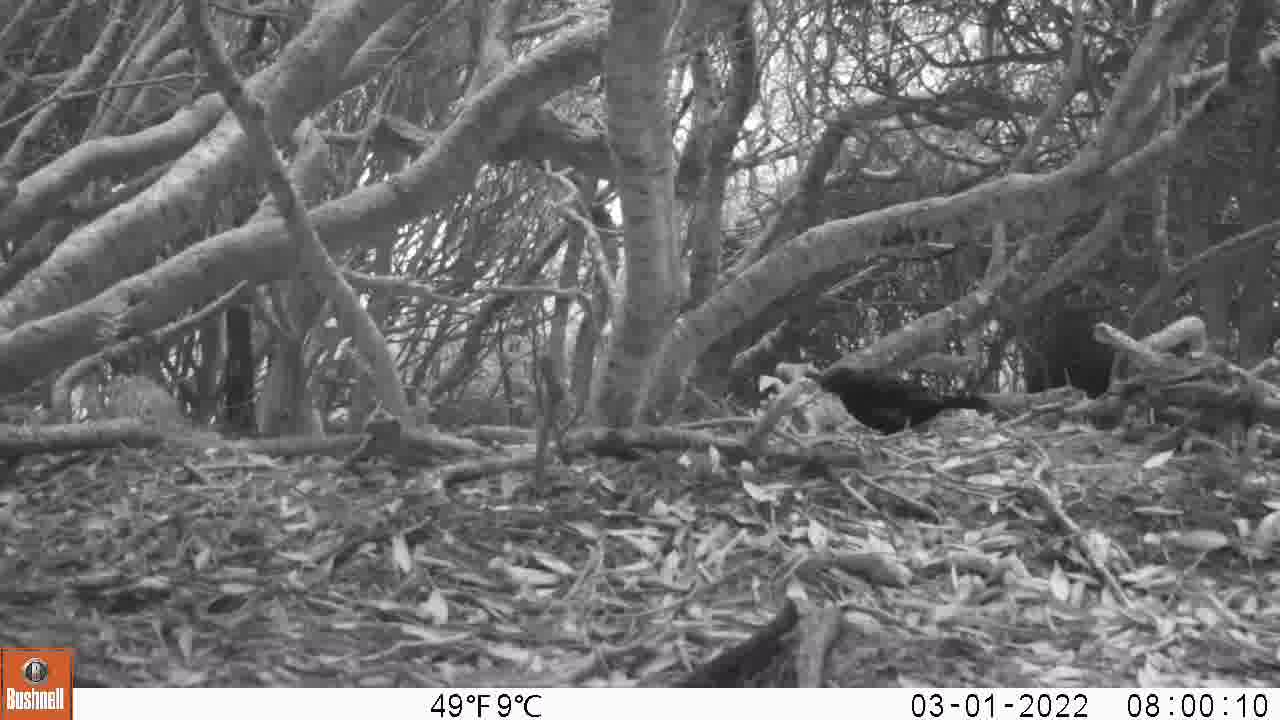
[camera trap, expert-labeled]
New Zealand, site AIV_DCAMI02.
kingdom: Animalia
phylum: Chordata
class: Aves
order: Passeriformes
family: Turdidae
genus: Turdus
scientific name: Turdus merula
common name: eurasian blackbird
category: blackbird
Blackbird (eurasian blackbird) (Turdus merula).